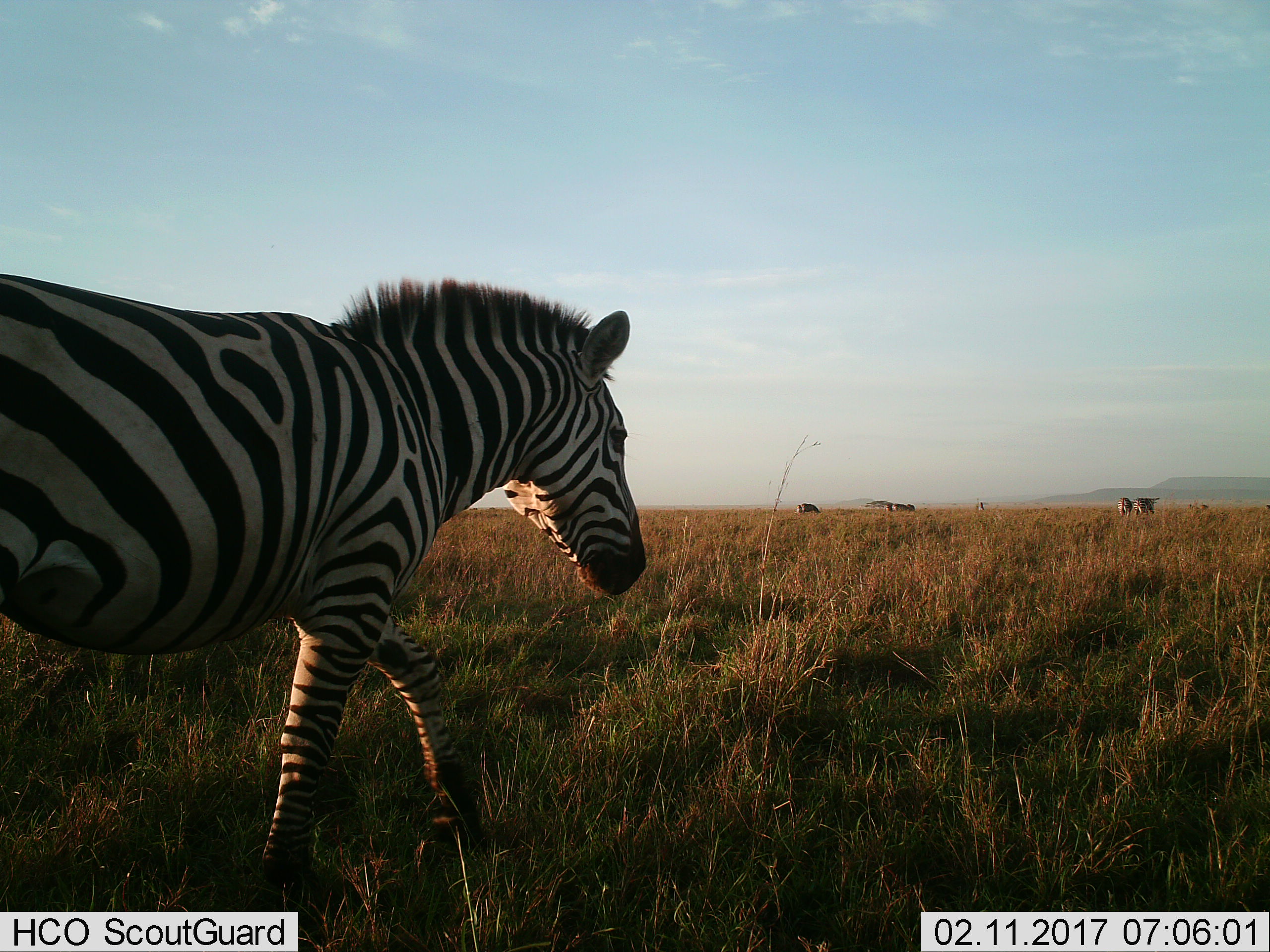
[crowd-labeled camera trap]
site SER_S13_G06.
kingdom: Animalia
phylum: Chordata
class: Mammalia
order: Perissodactyla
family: Equidae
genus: Equus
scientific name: Equus quagga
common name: plains zebra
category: zebraplains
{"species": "zebraplains (plains zebra) (Equus quagga)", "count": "6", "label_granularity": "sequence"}